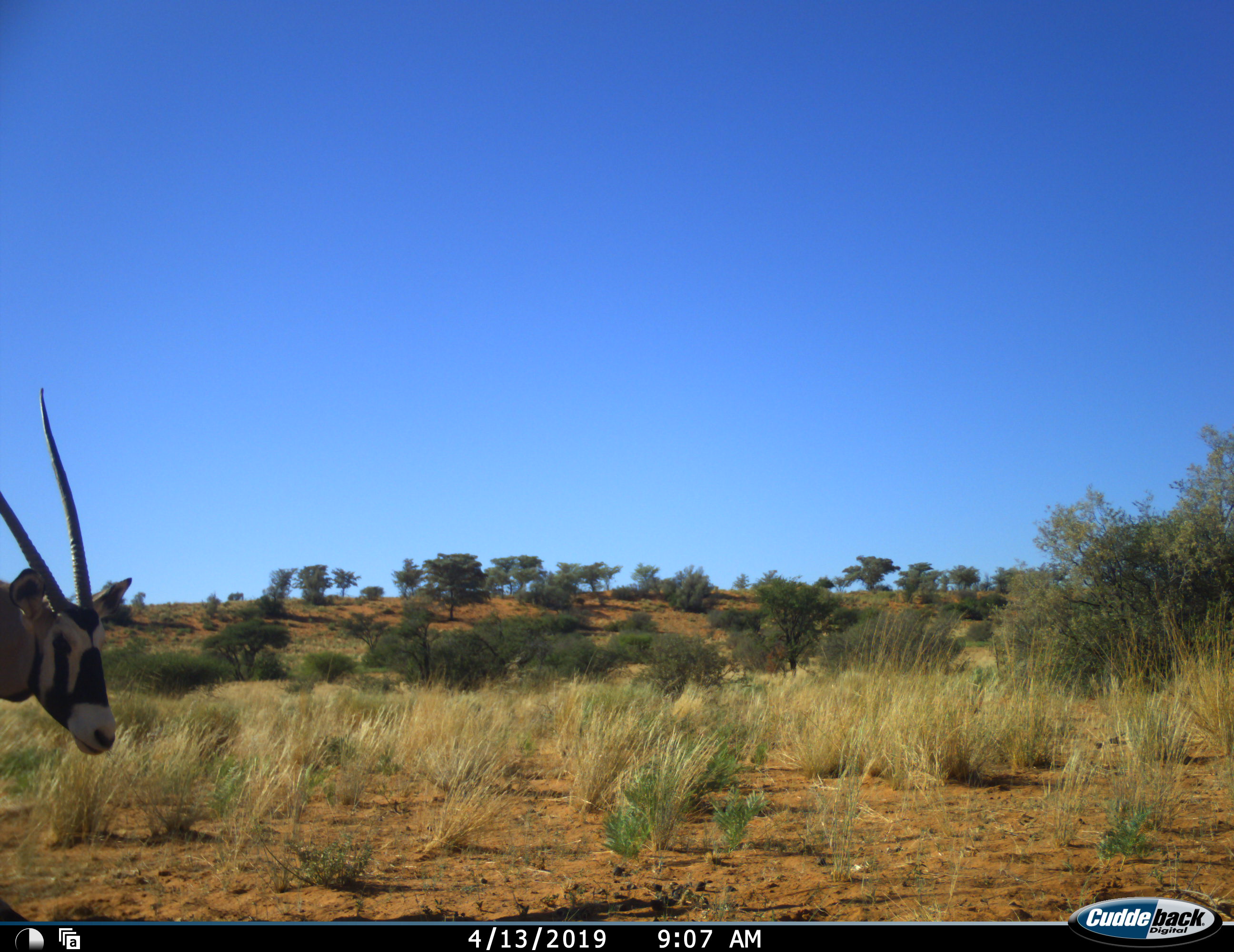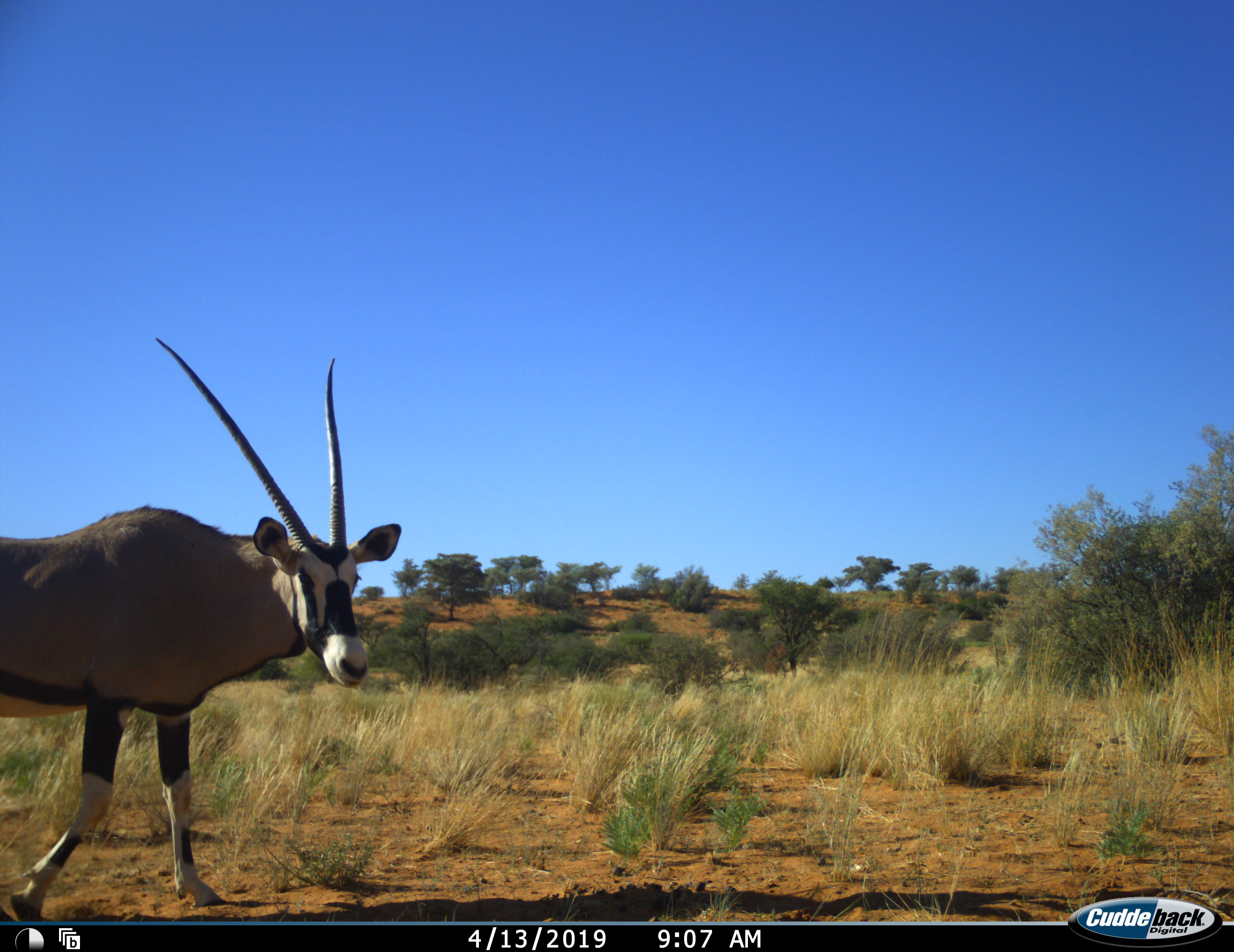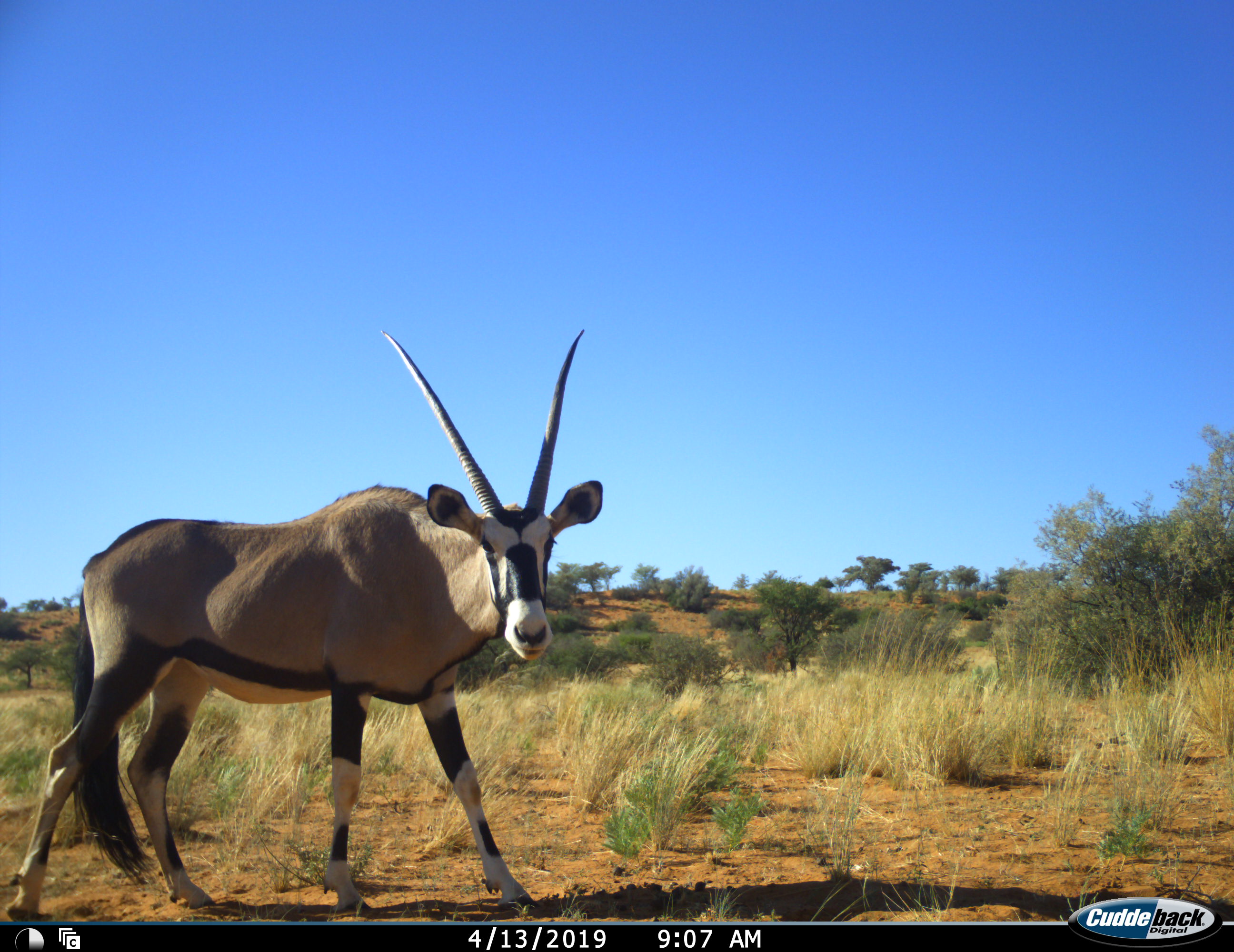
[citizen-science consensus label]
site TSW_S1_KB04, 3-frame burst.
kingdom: Animalia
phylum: Chordata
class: Mammalia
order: Artiodactyla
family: Bovidae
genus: Oryx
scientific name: Oryx gazella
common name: gemsbok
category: oryx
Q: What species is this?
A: Oryx (gemsbok) (Oryx gazella).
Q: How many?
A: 1.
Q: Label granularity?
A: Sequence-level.